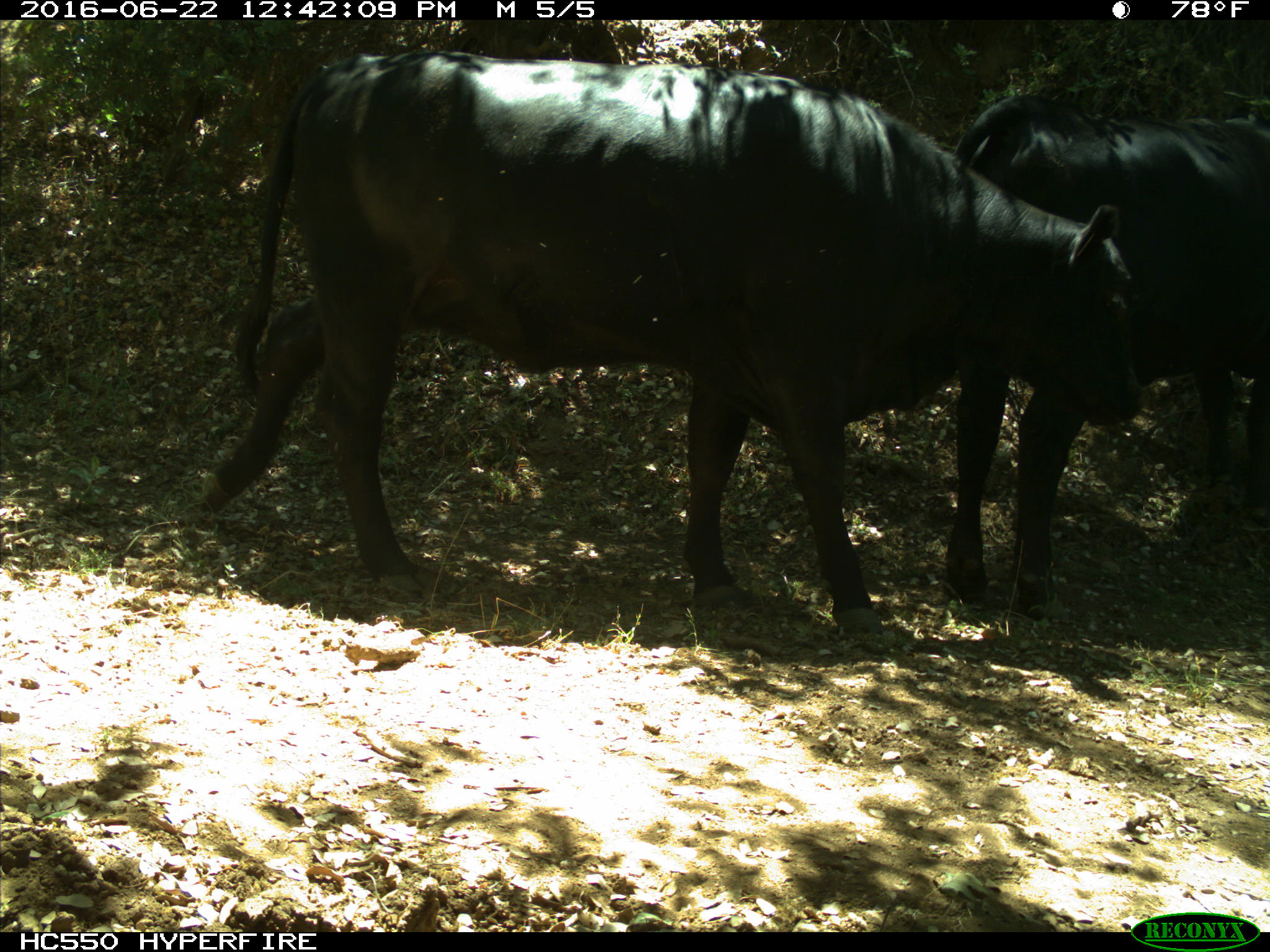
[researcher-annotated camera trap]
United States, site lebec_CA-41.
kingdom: Animalia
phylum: Chordata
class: Mammalia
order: Artiodactyla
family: Bovidae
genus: Bos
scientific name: Bos taurus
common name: domestic cow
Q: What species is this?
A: Bos taurus (domestic cow).